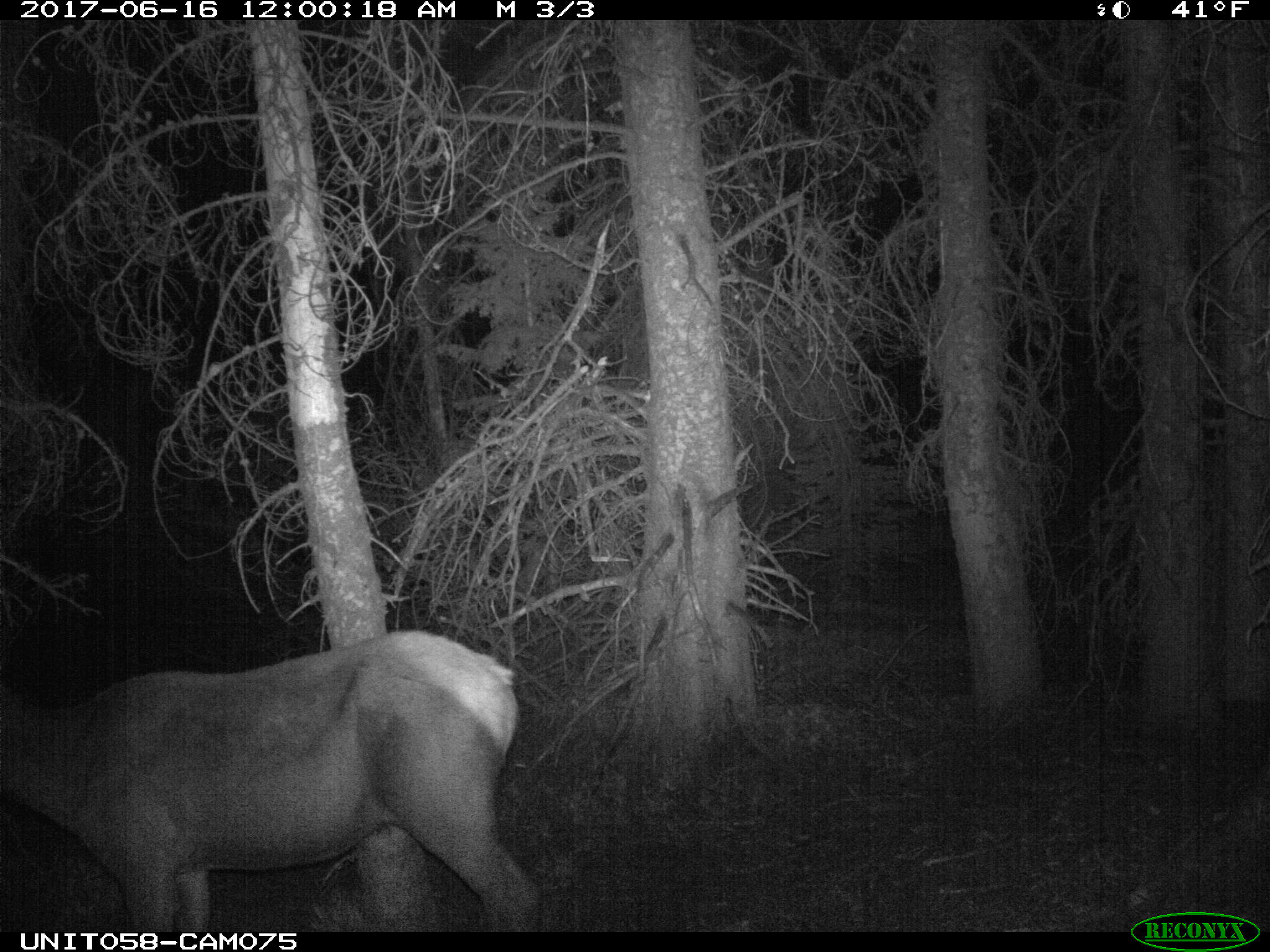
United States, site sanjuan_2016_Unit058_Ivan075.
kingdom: Animalia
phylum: Chordata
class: Mammalia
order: Artiodactyla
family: Cervidae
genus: Cervus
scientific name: Cervus elaphus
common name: red deer